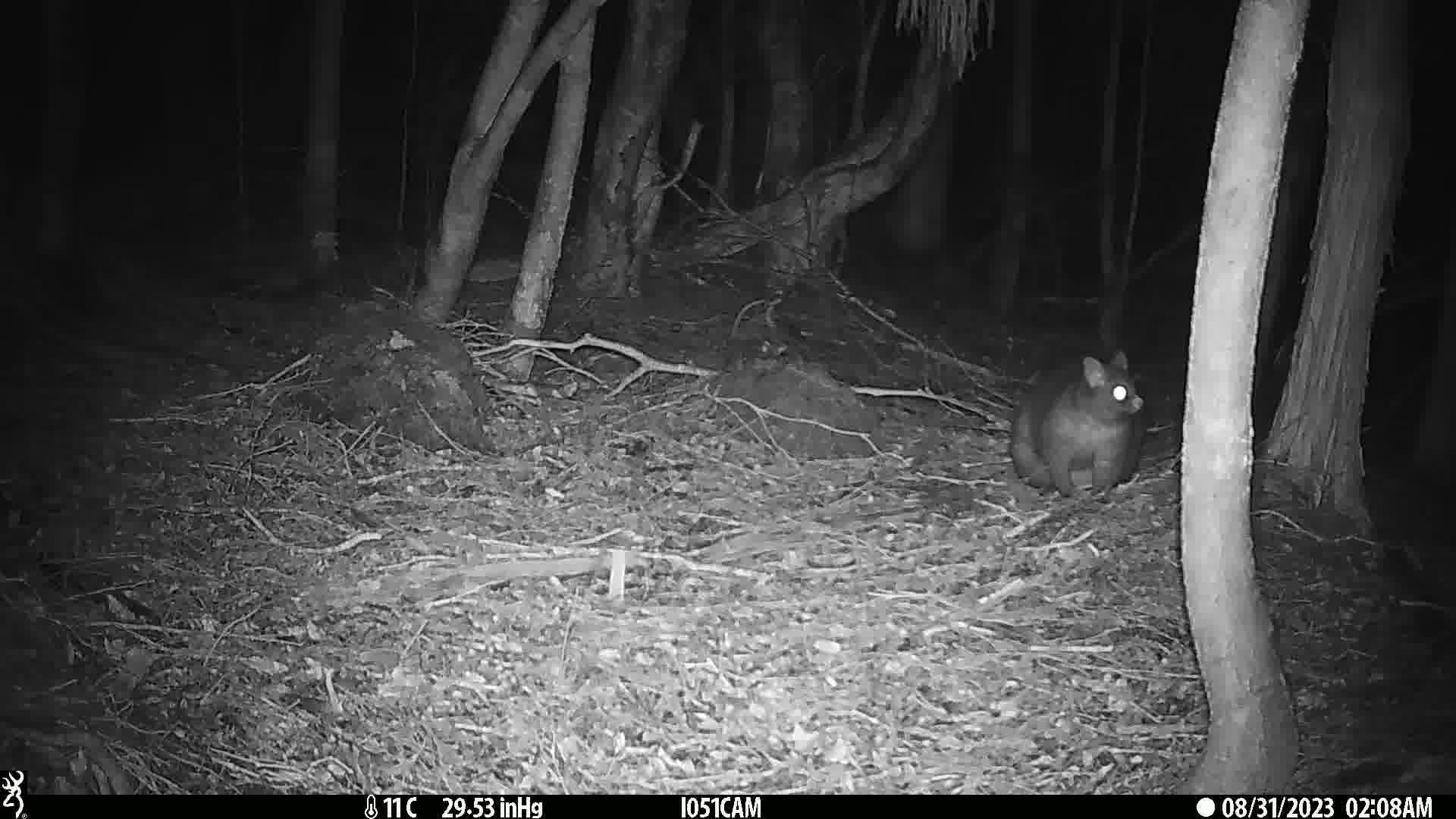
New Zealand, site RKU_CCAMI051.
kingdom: Animalia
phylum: Chordata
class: Mammalia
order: Diprotodontia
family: Phalangeridae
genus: Trichosurus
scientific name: Trichosurus vulpecula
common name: common brushtail possum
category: possum